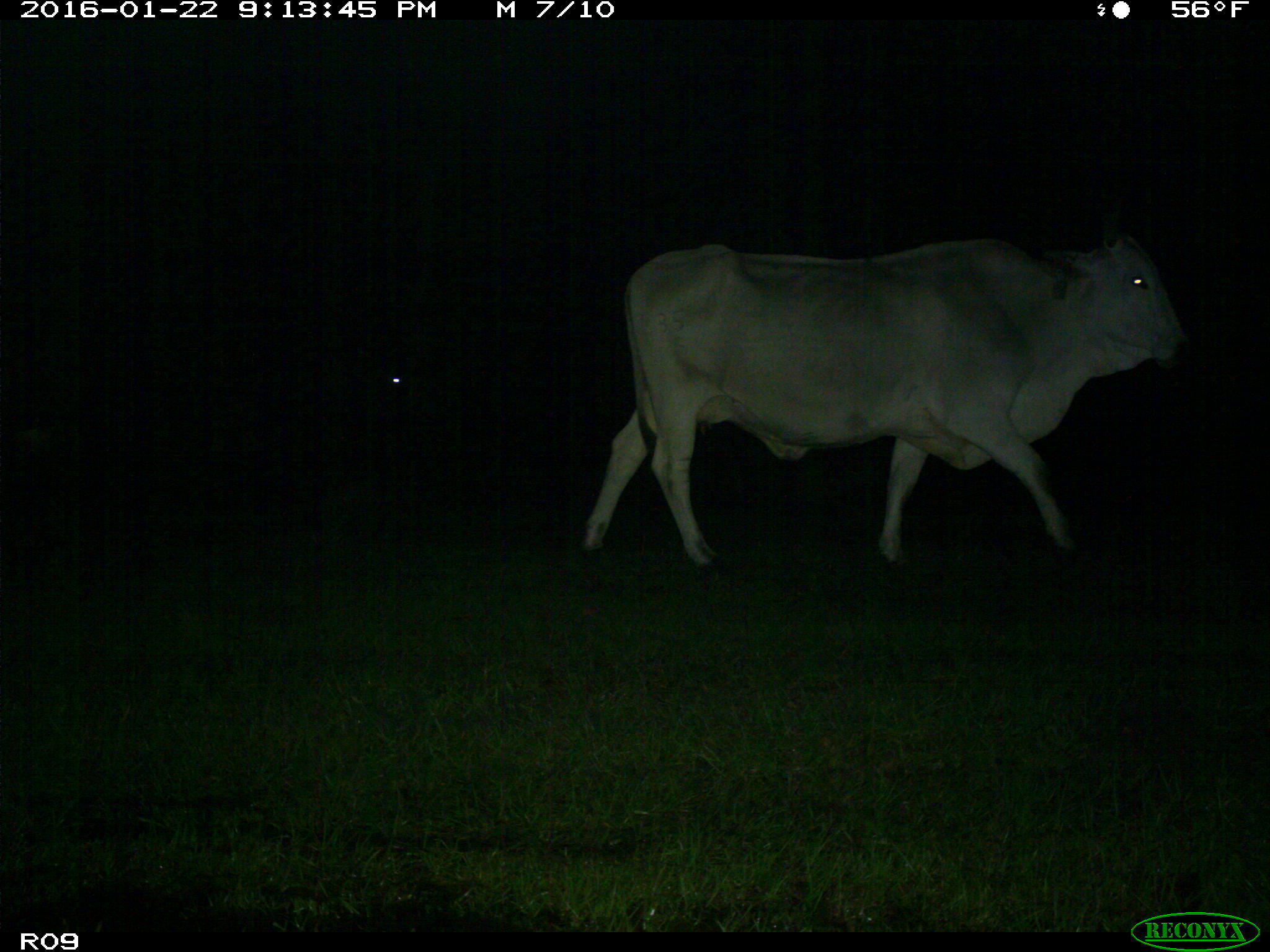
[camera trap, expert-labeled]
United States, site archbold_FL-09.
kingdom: Animalia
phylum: Chordata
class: Mammalia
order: Artiodactyla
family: Bovidae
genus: Bos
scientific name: Bos taurus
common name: domestic cow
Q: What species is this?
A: Bos taurus (domestic cow).